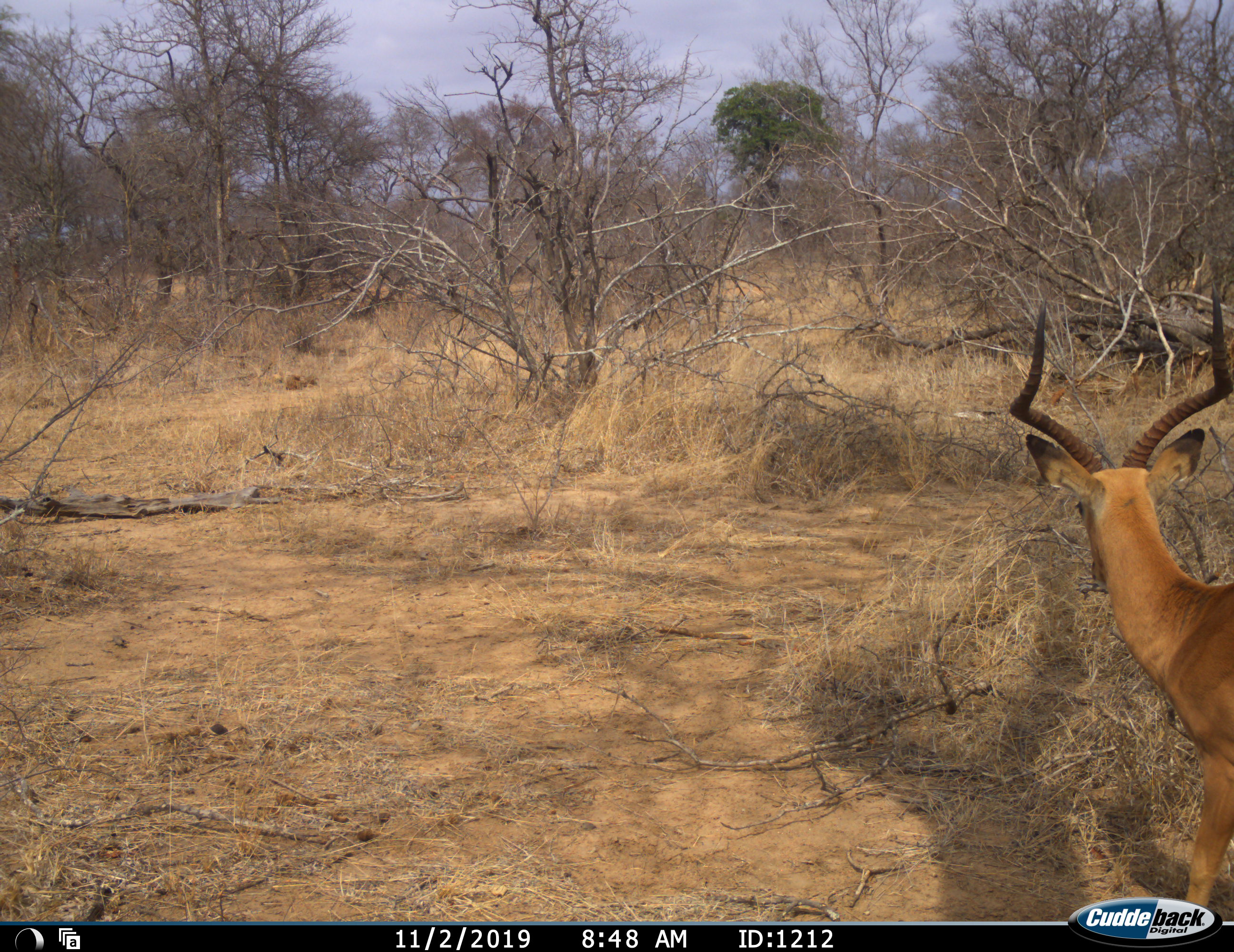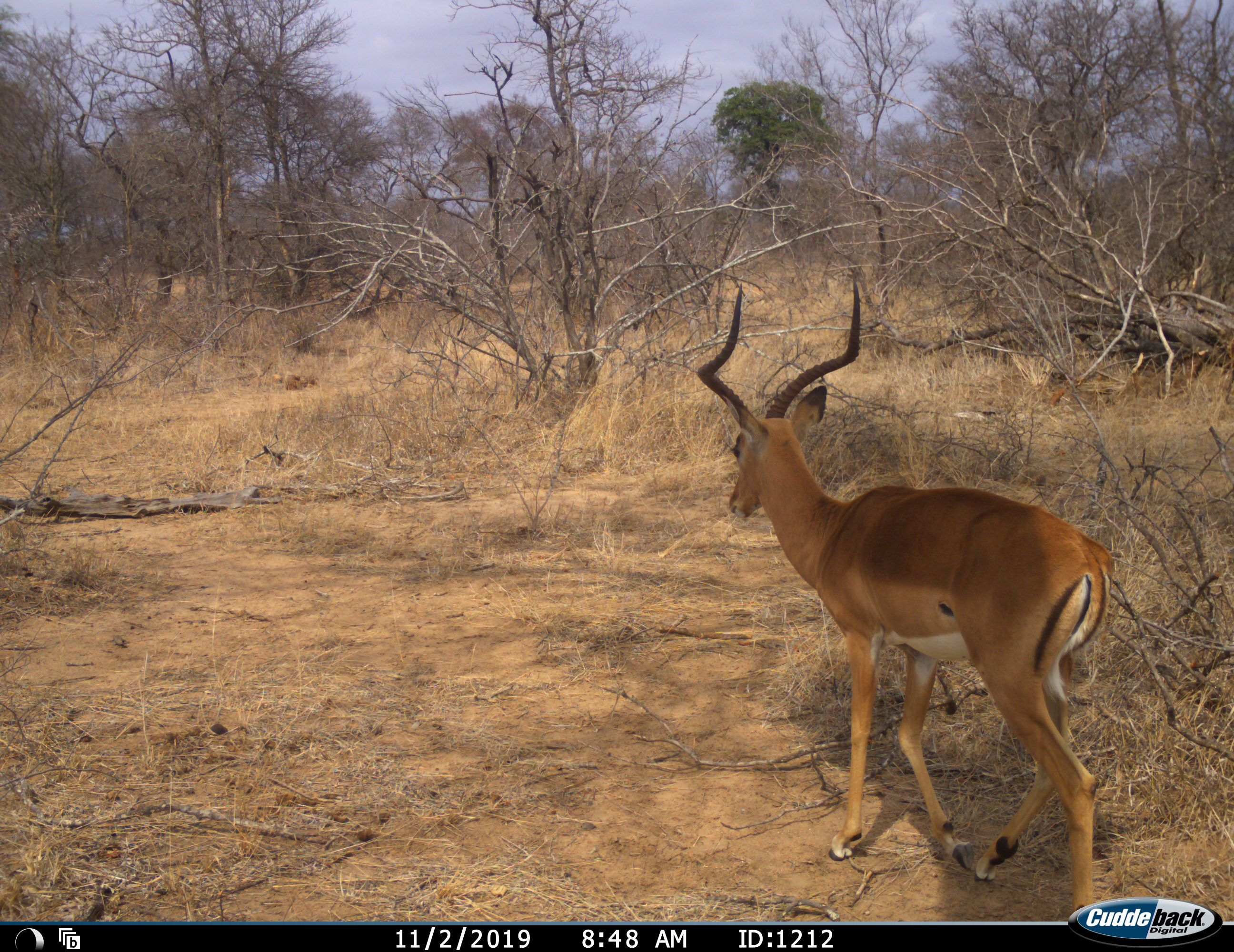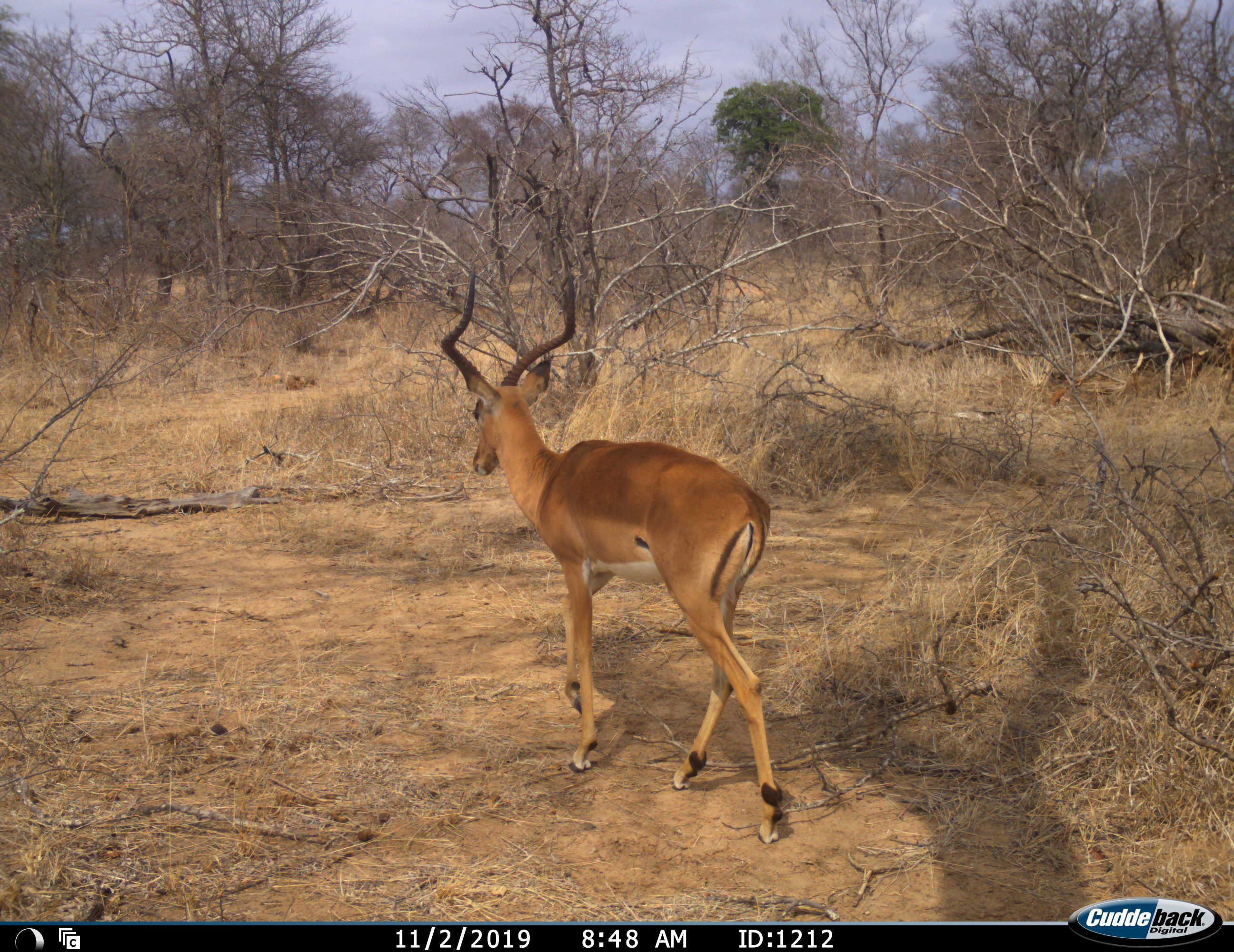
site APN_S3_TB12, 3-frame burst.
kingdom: Animalia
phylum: Chordata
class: Mammalia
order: Artiodactyla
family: Bovidae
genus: Aepyceros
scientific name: Aepyceros melampus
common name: impala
Impala (Aepyceros melampus), count 1. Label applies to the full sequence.